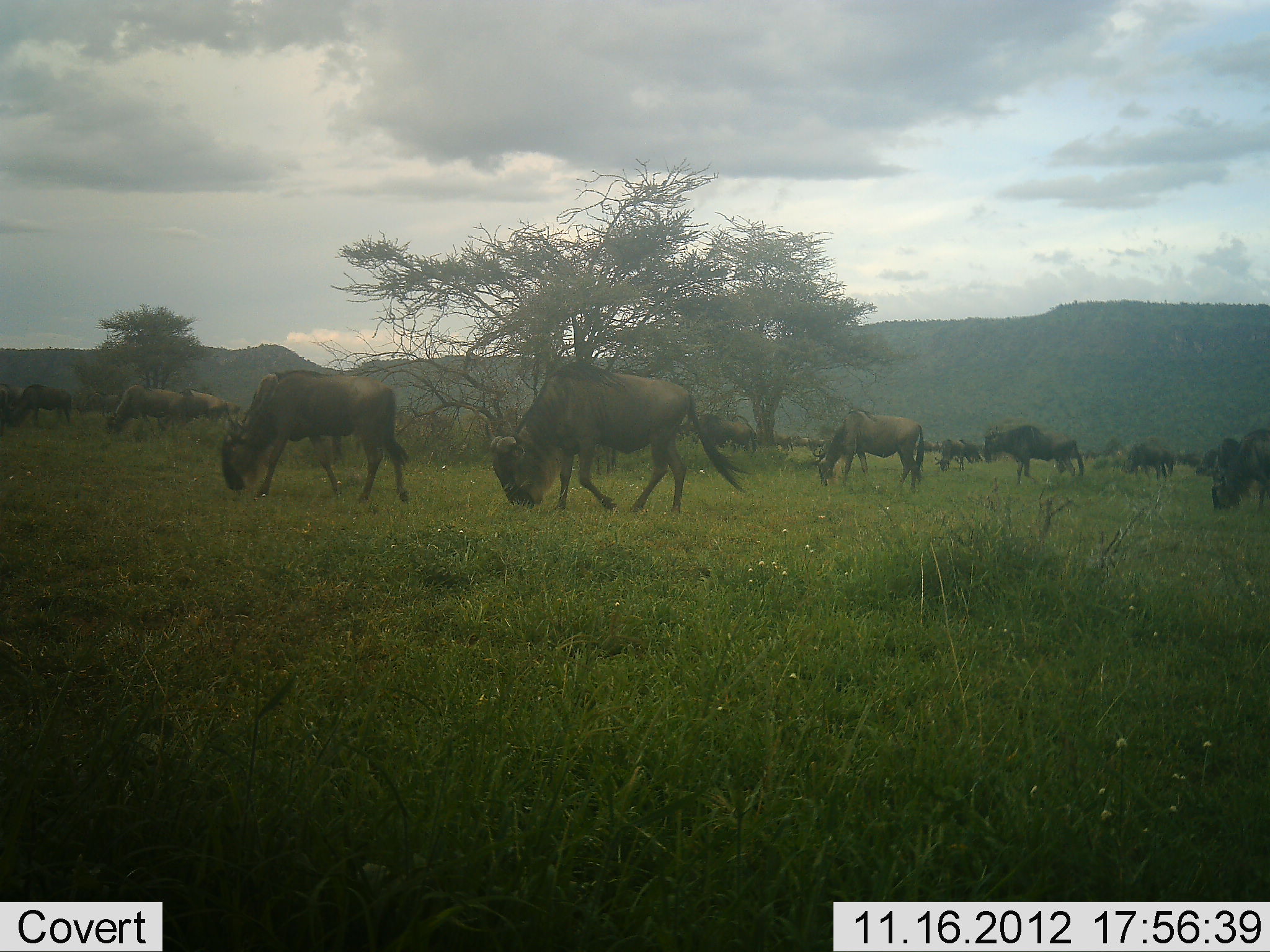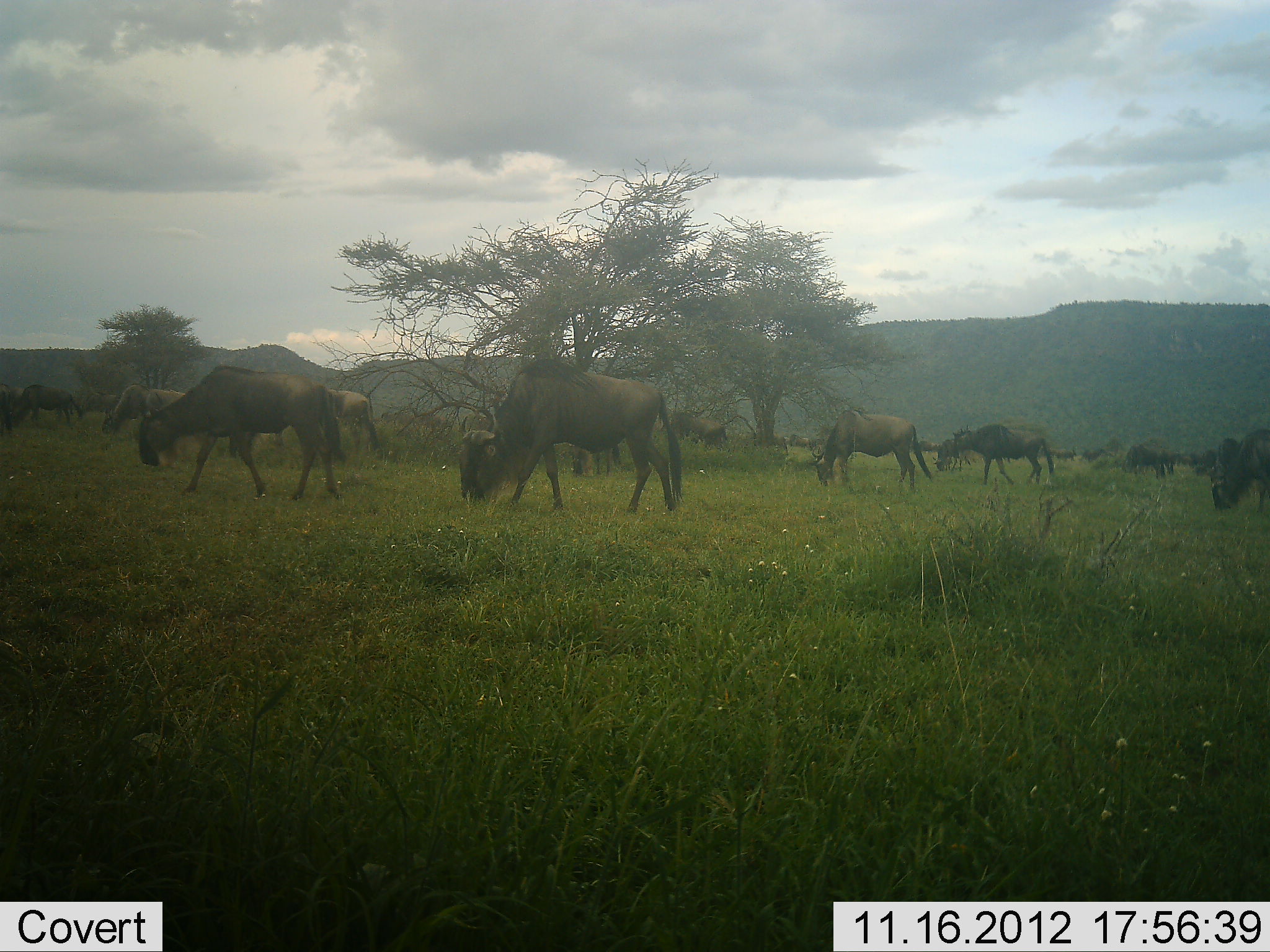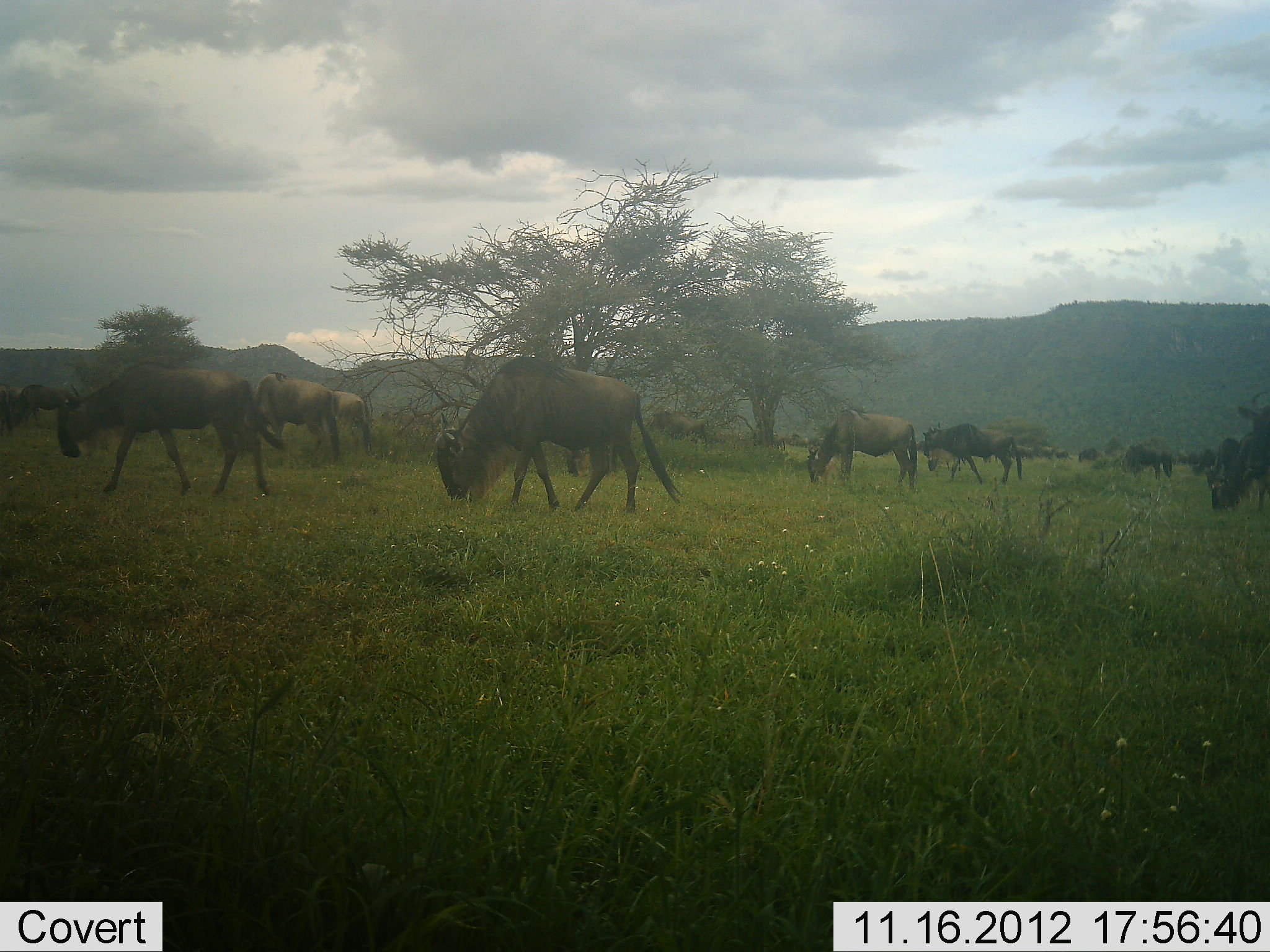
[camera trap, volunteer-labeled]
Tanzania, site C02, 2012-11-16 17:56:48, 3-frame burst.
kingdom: Animalia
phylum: Chordata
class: Mammalia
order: Artiodactyla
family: Bovidae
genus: Connochaetes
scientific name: Connochaetes taurinus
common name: blue wildebeest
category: wildebeest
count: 11-50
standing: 0%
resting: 0%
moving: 70%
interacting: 0%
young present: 10%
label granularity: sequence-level